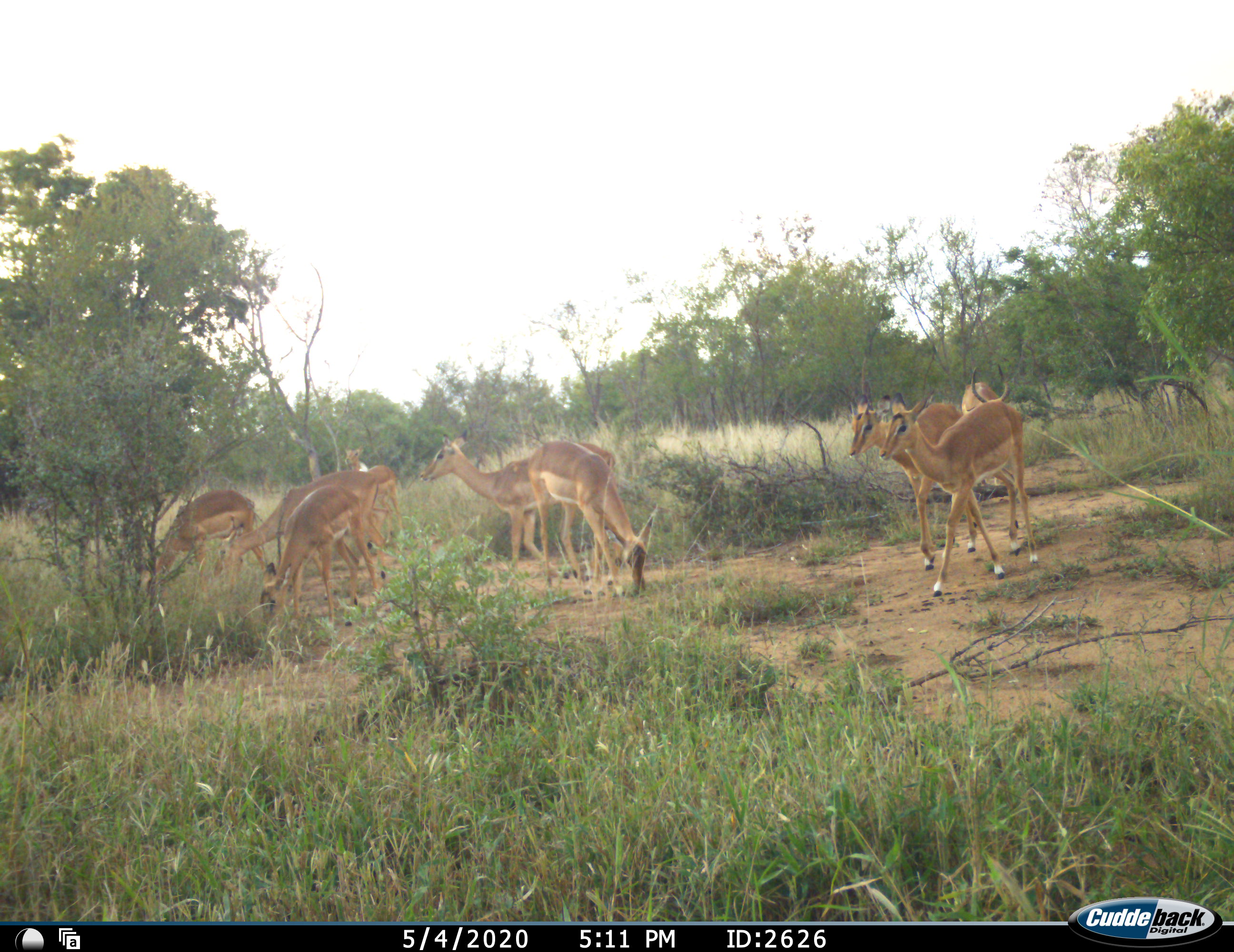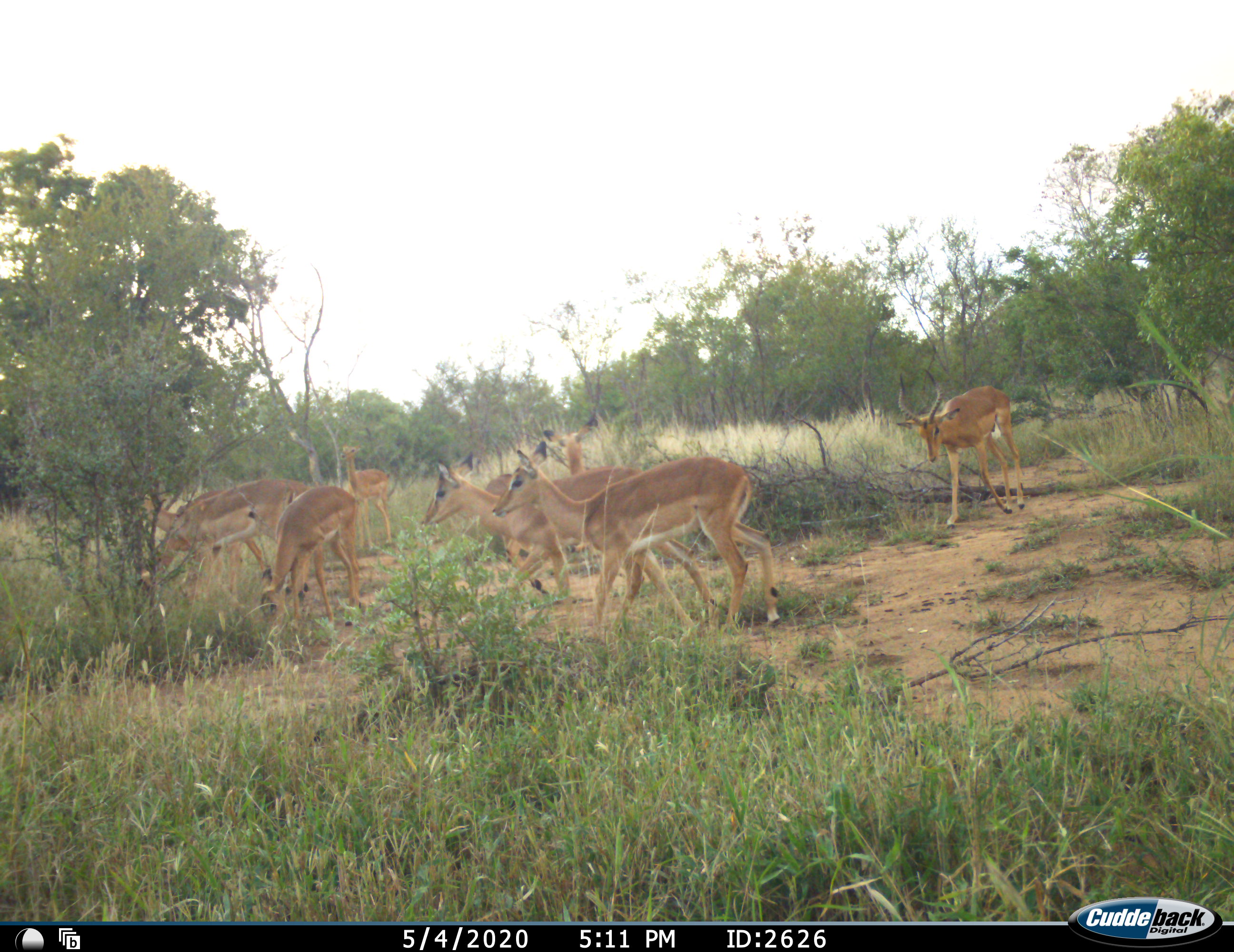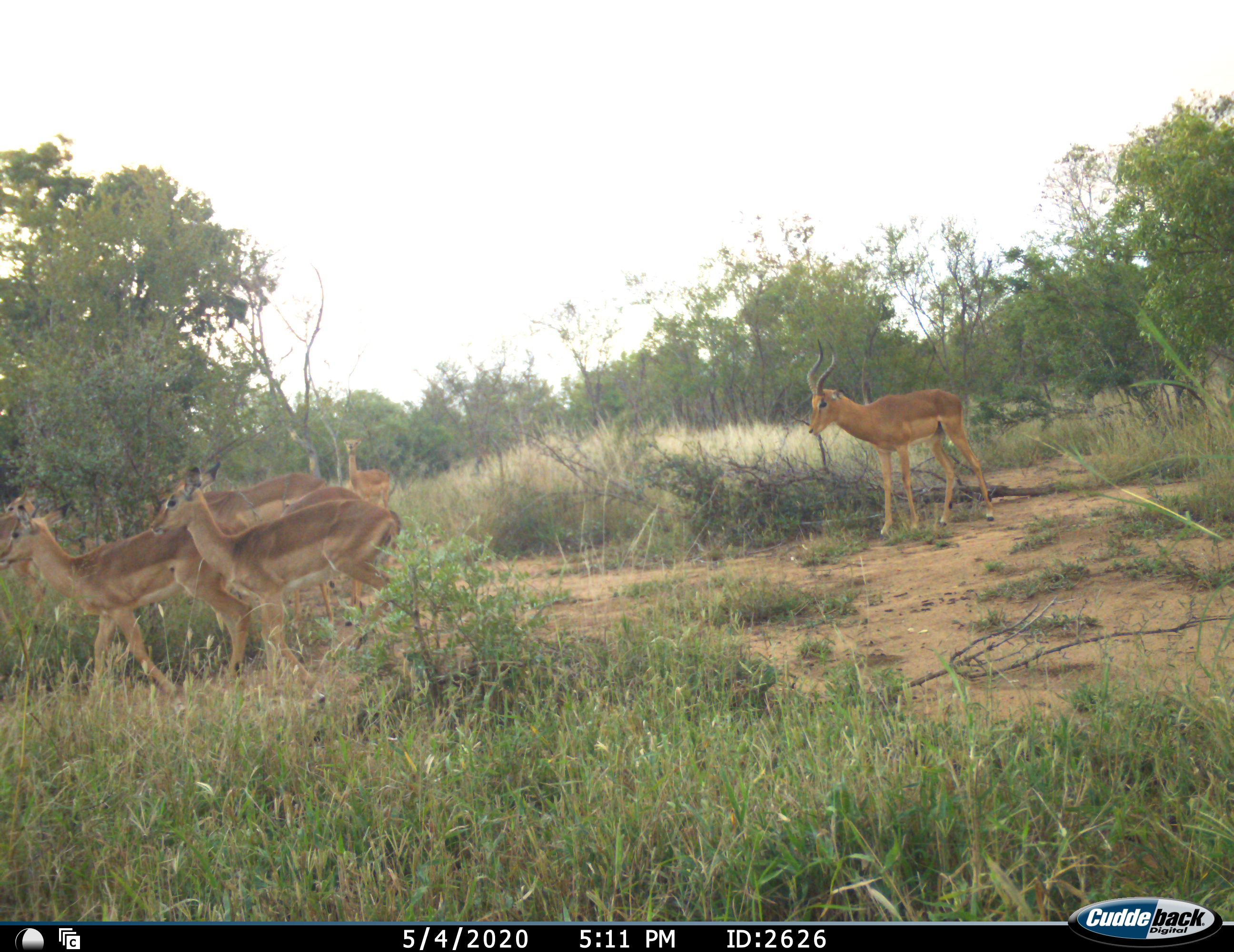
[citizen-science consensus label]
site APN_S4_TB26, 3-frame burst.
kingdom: Animalia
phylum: Chordata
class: Mammalia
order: Artiodactyla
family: Bovidae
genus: Aepyceros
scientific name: Aepyceros melampus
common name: impala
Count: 9.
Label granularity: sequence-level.